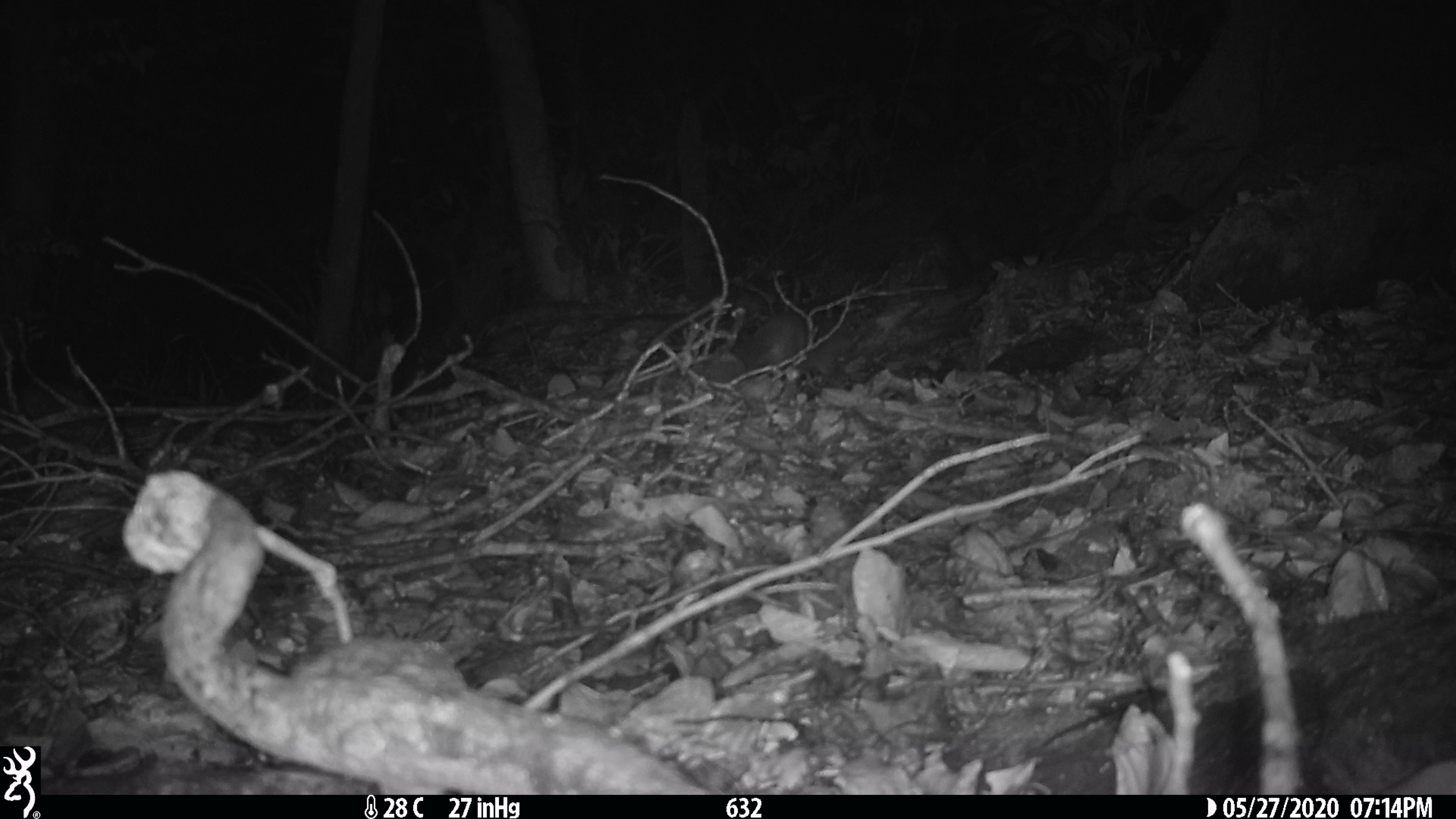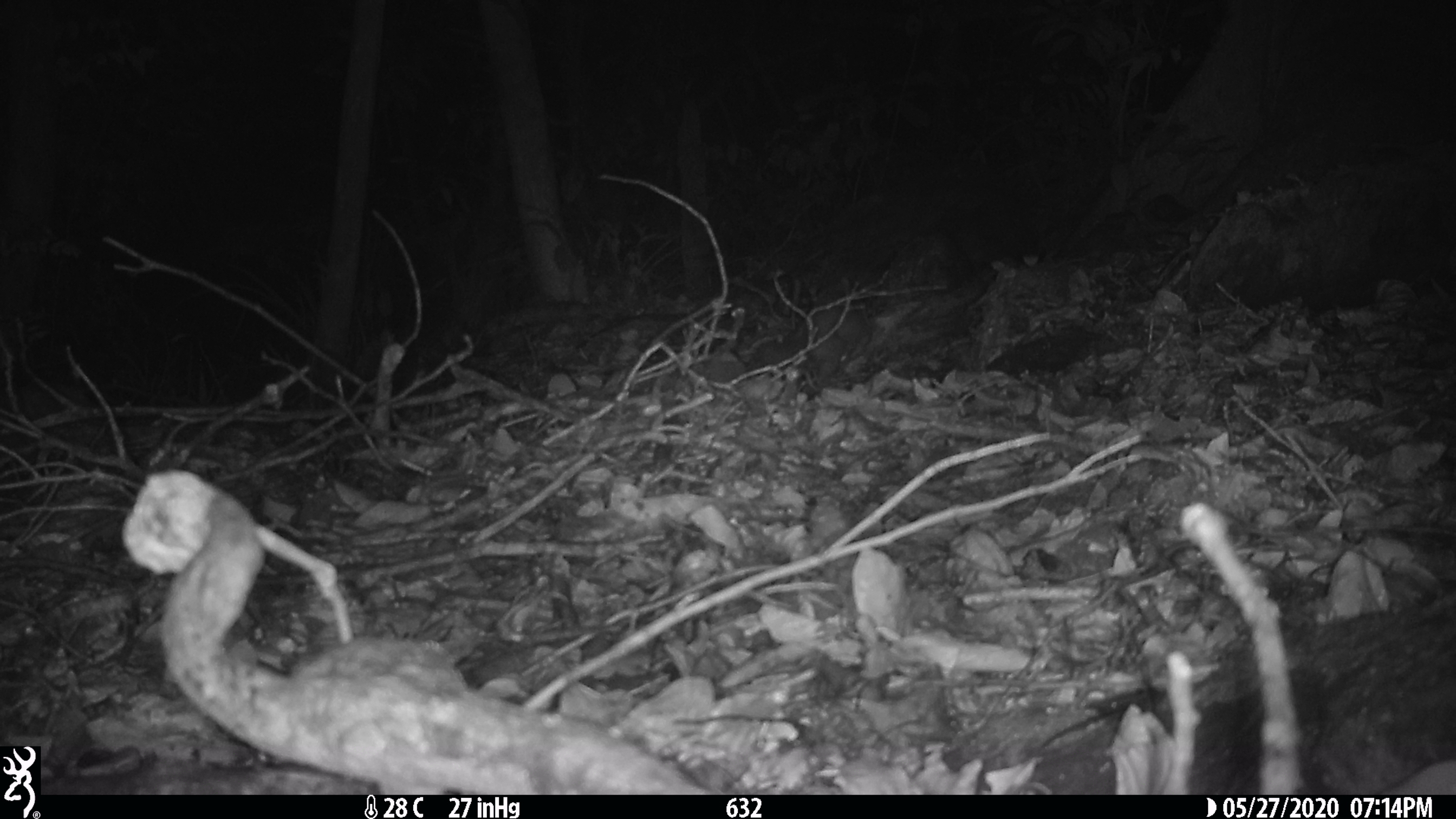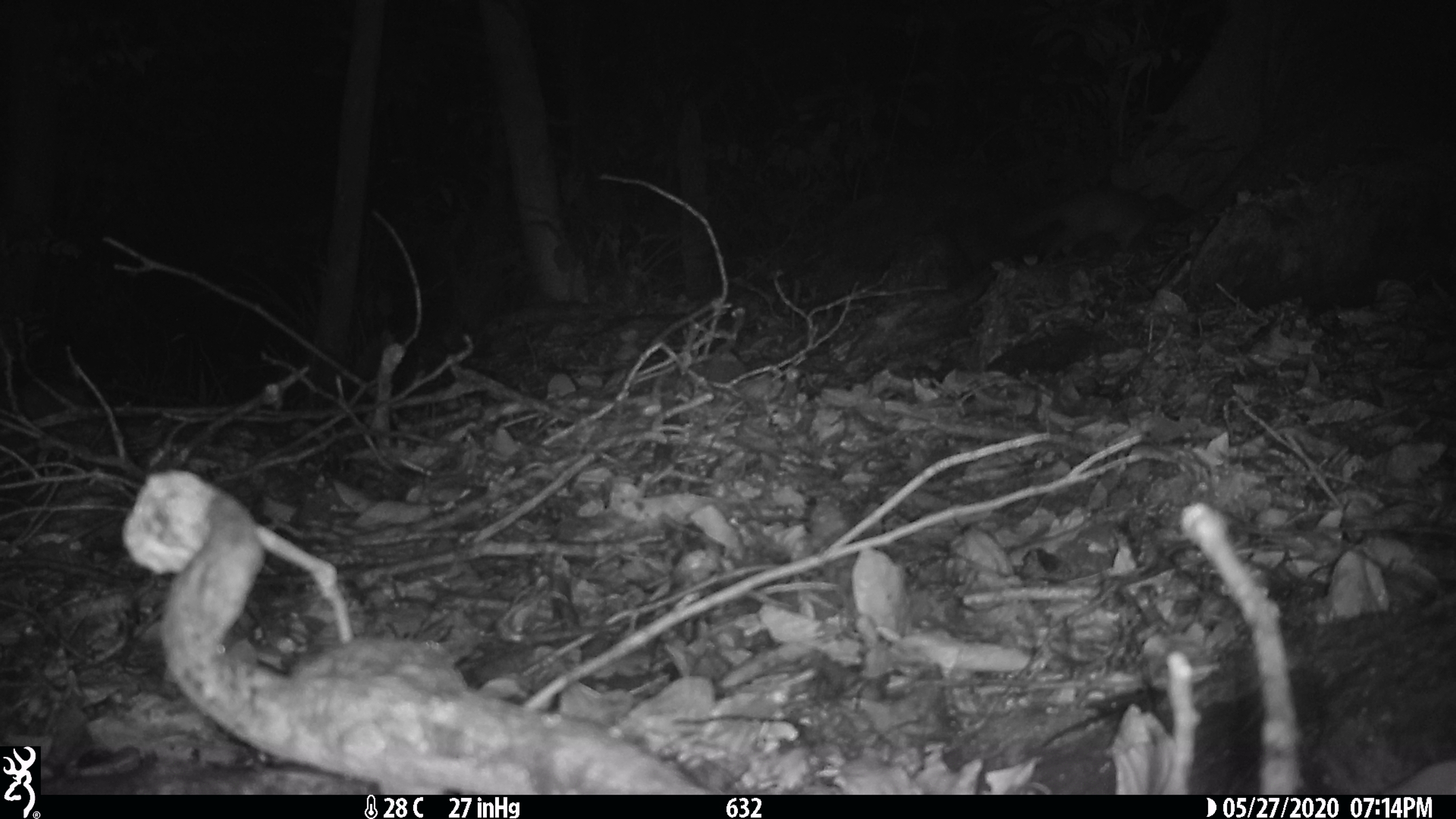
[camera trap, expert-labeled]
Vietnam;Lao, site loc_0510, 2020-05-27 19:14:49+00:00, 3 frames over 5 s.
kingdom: Animalia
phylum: Chordata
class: Mammalia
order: Carnivora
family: Mustelidae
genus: Melogale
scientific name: Melogale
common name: ferret badger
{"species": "ferret badger (Melogale)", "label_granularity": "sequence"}